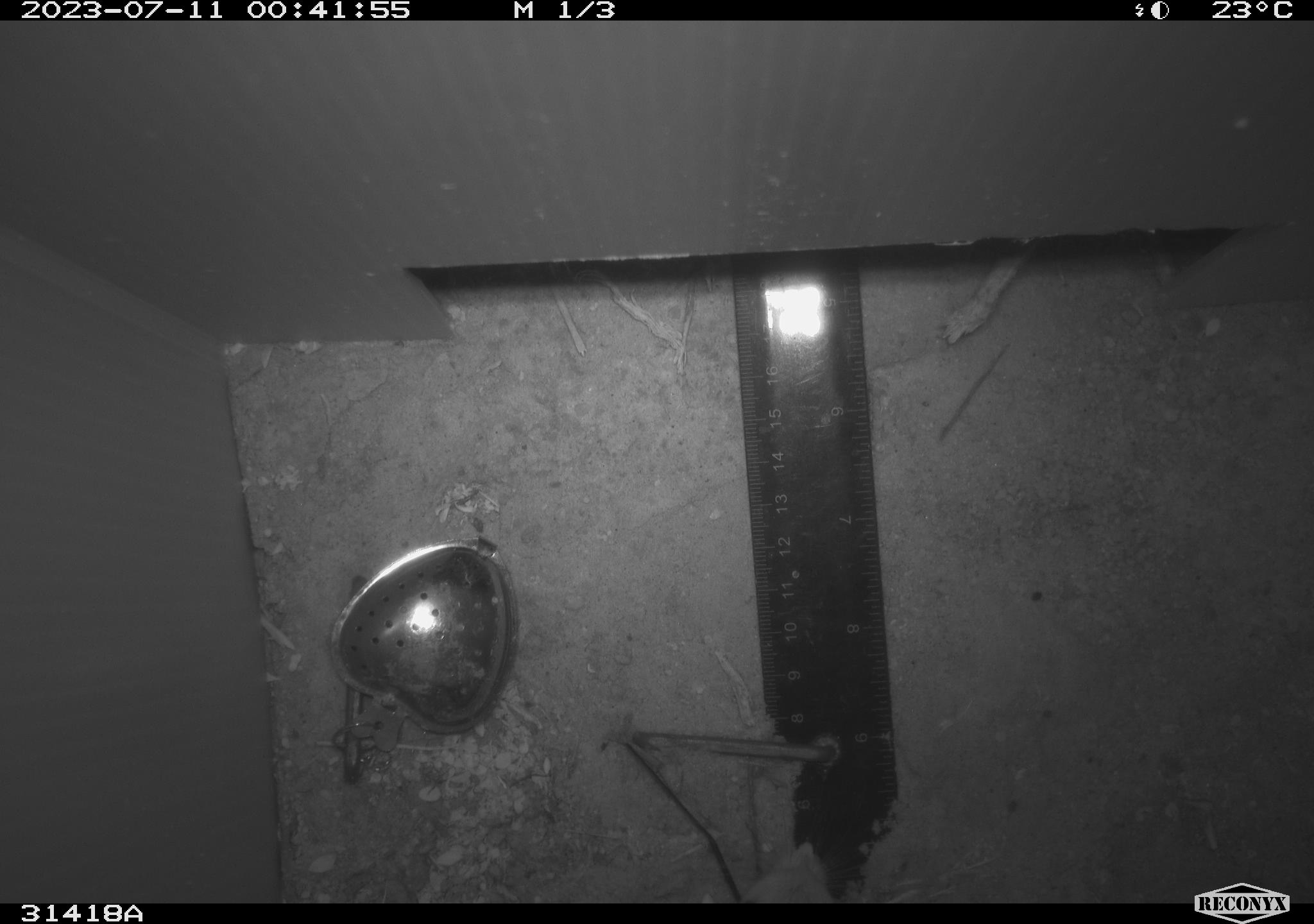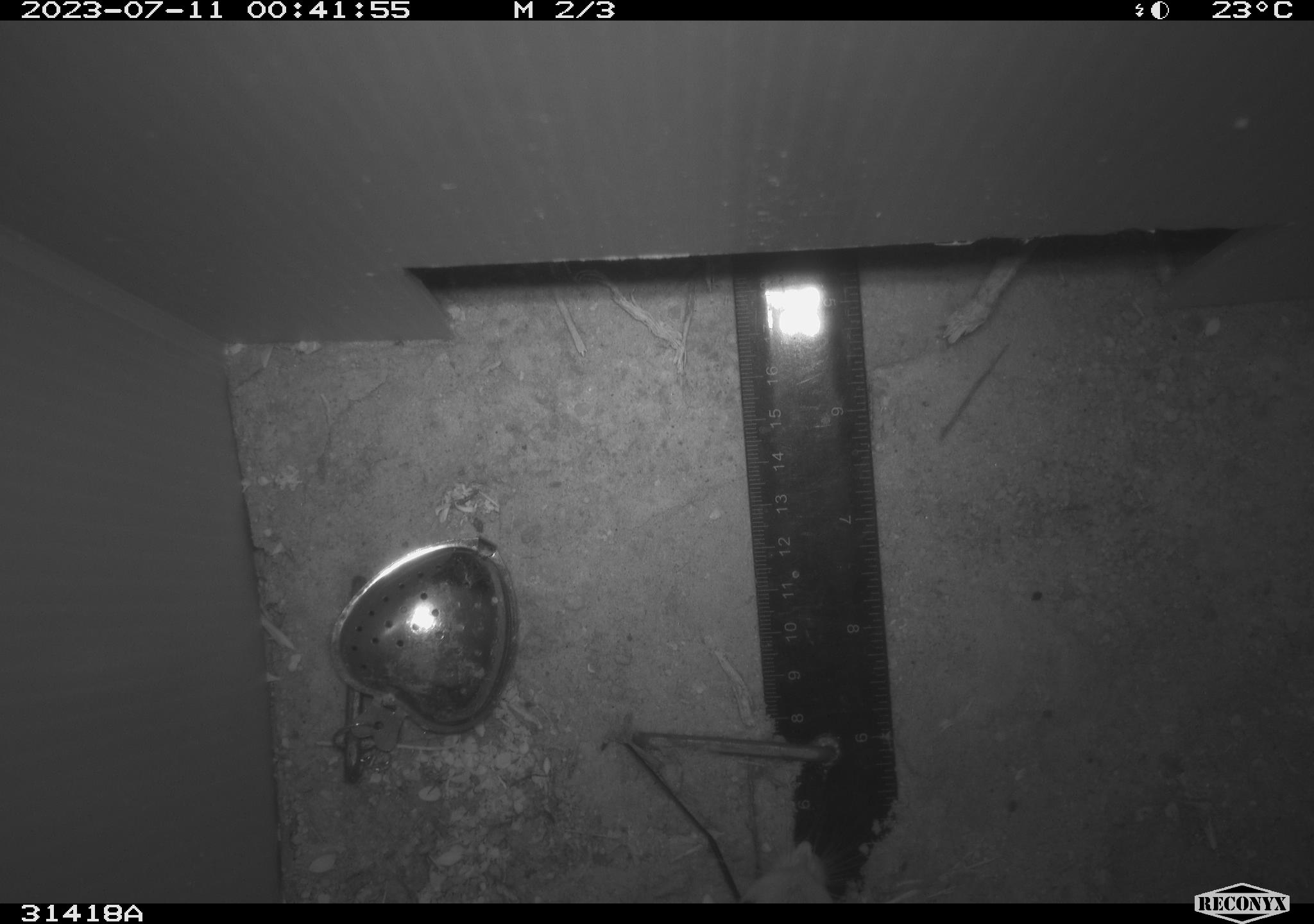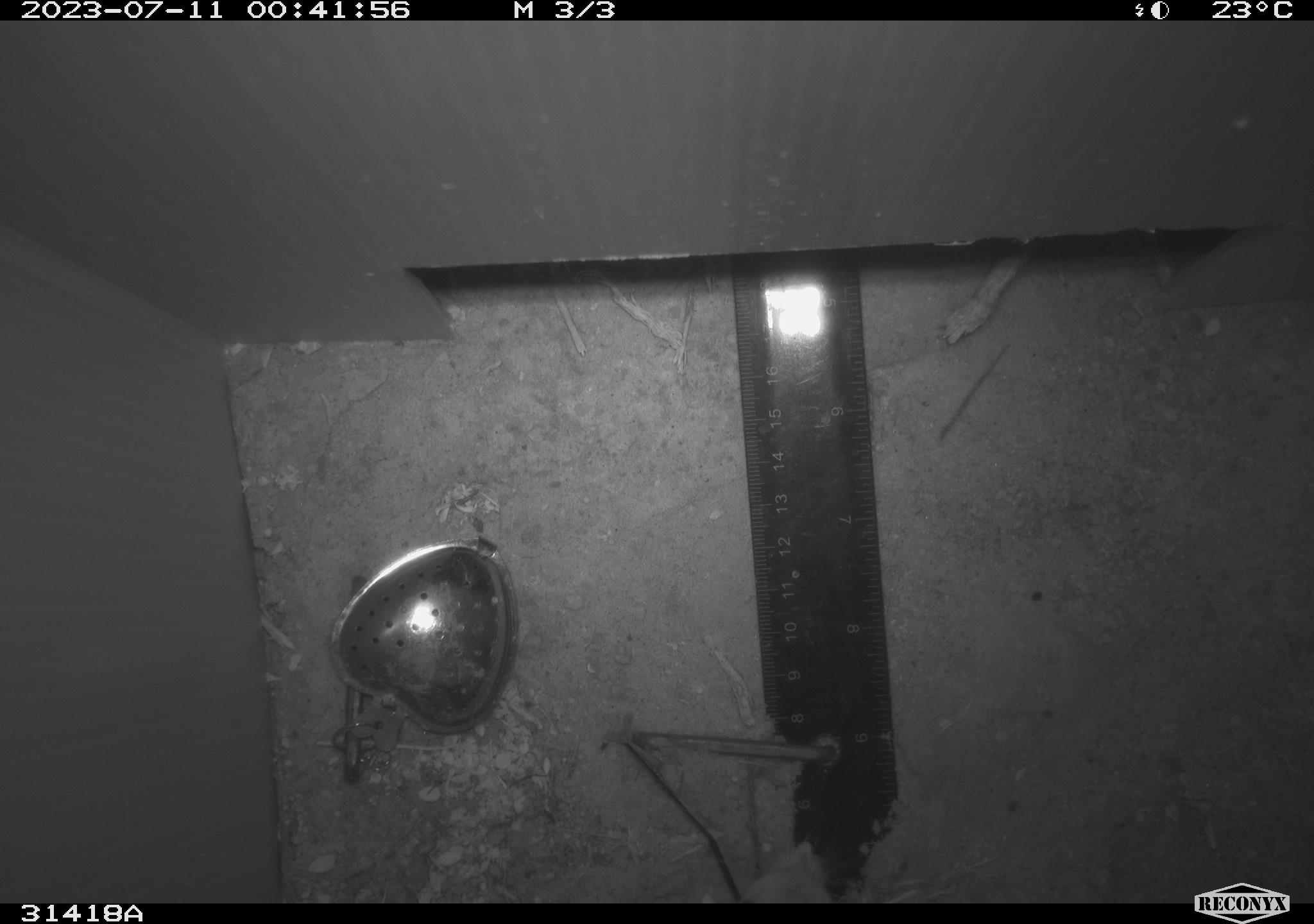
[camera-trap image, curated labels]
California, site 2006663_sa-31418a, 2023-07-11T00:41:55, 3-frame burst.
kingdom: Animalia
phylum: Chordata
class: Mammalia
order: Rodentia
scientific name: Rodentia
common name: rodent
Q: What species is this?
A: Rodent (Rodentia).